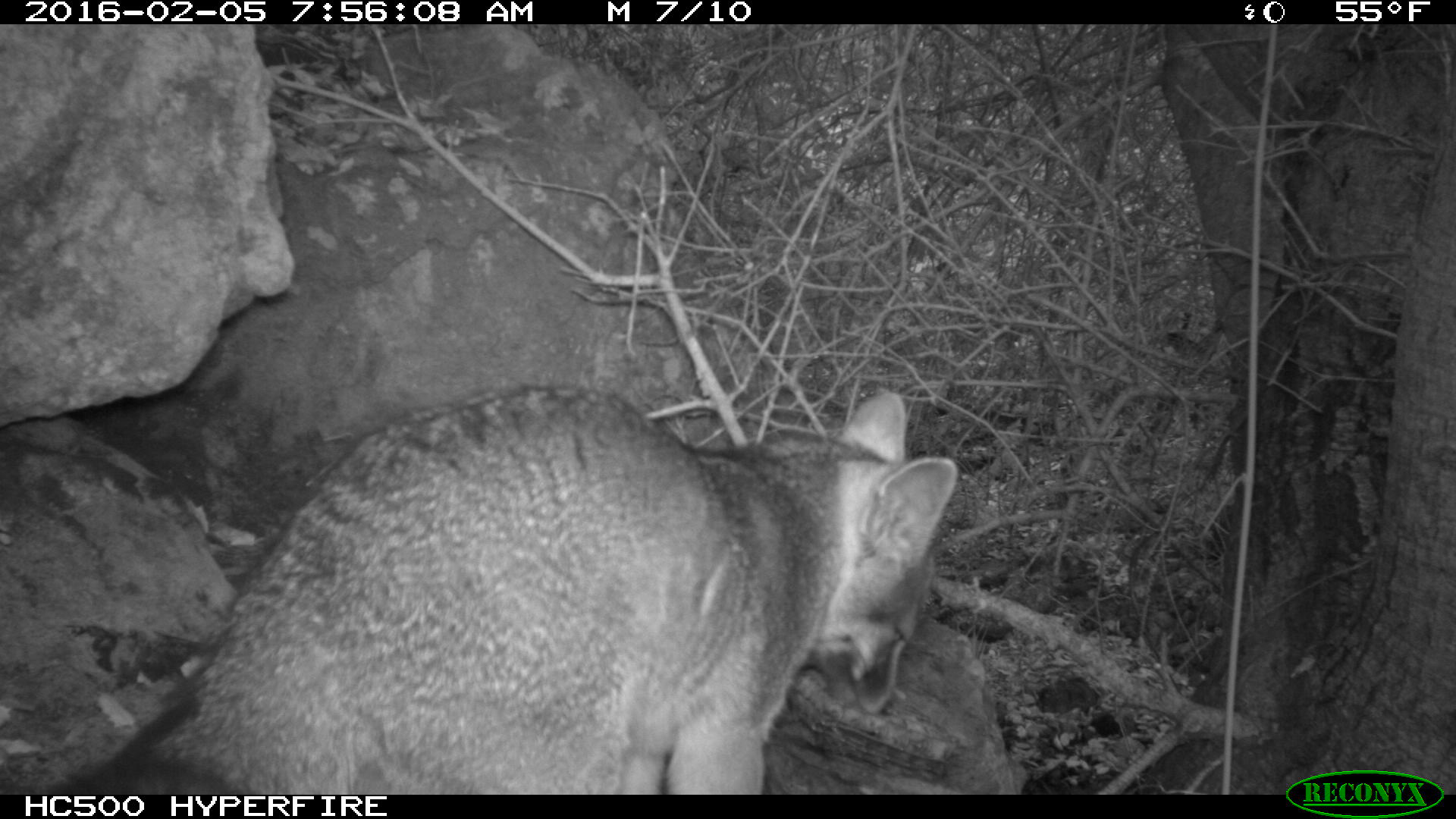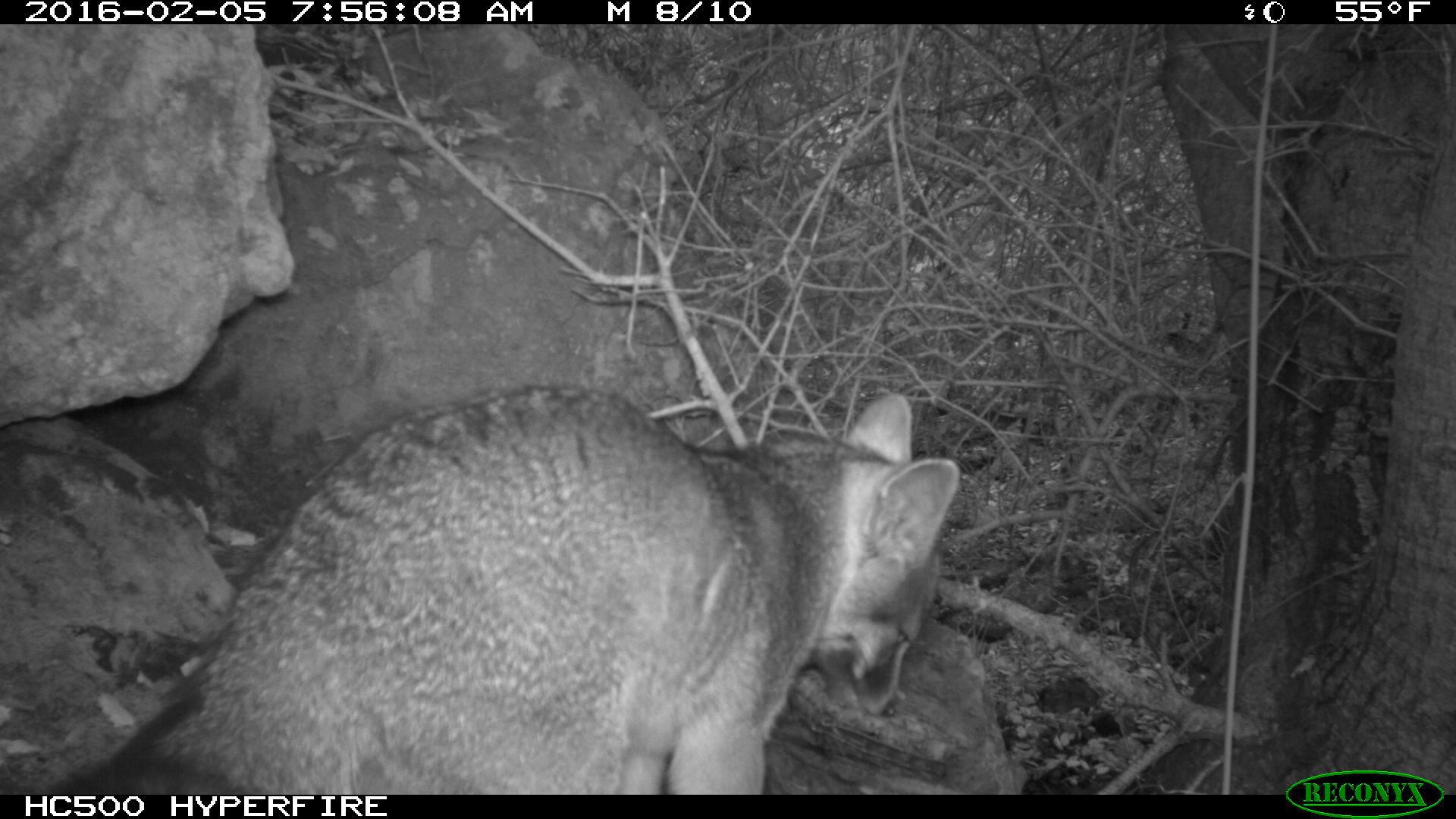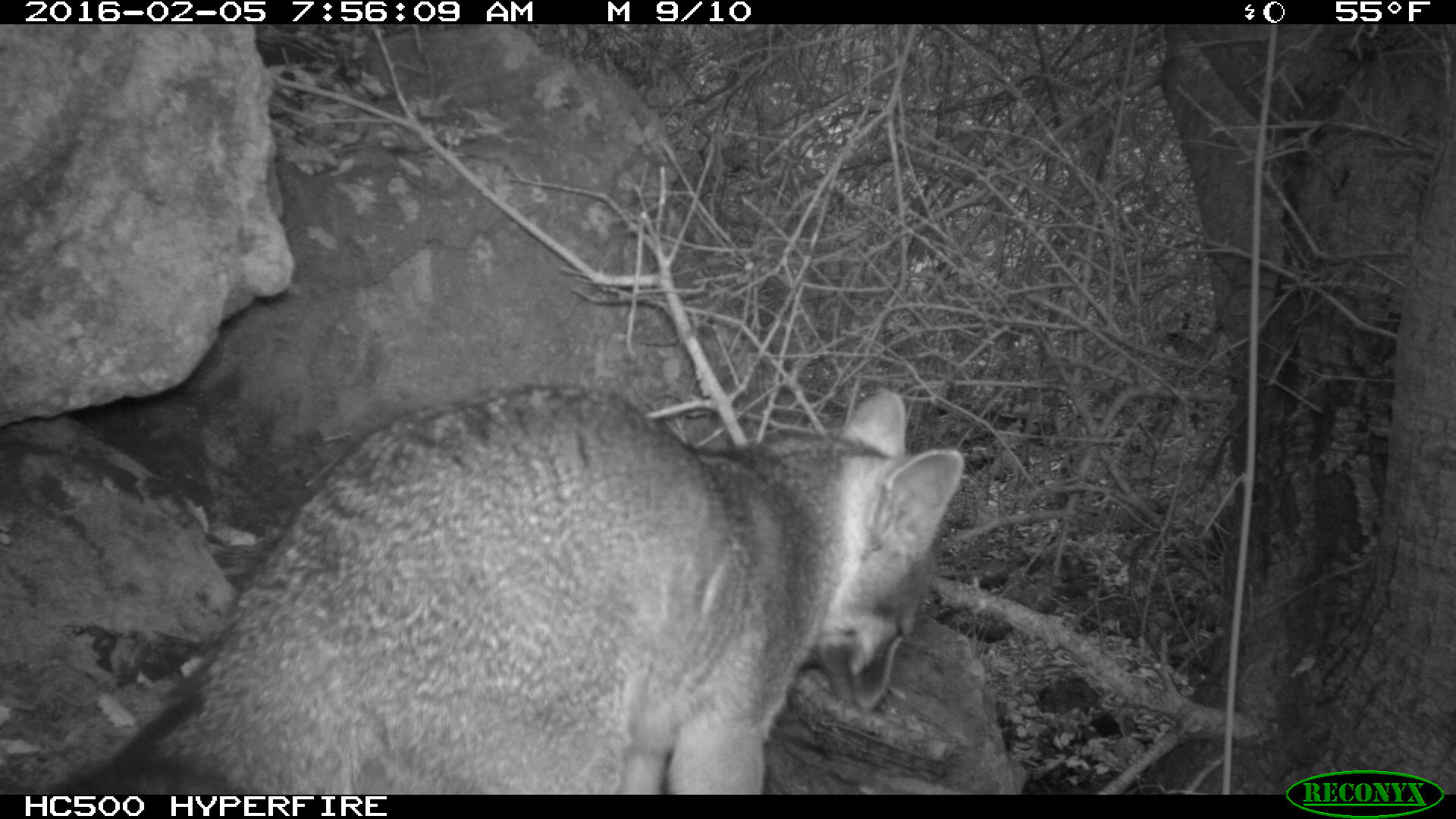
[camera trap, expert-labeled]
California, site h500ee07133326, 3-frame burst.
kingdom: Animalia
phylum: Chordata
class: Mammalia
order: Carnivora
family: Canidae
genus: Urocyon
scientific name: Urocyon littoralis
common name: island fox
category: fox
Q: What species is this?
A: Fox (island fox) (Urocyon littoralis).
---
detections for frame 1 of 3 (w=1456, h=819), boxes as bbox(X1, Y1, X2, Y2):
fox: bbox(48, 385, 959, 795)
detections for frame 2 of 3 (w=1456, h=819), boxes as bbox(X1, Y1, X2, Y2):
fox: bbox(36, 384, 962, 792)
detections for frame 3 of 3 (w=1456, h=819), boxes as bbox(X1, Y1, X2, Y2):
fox: bbox(42, 386, 965, 796)